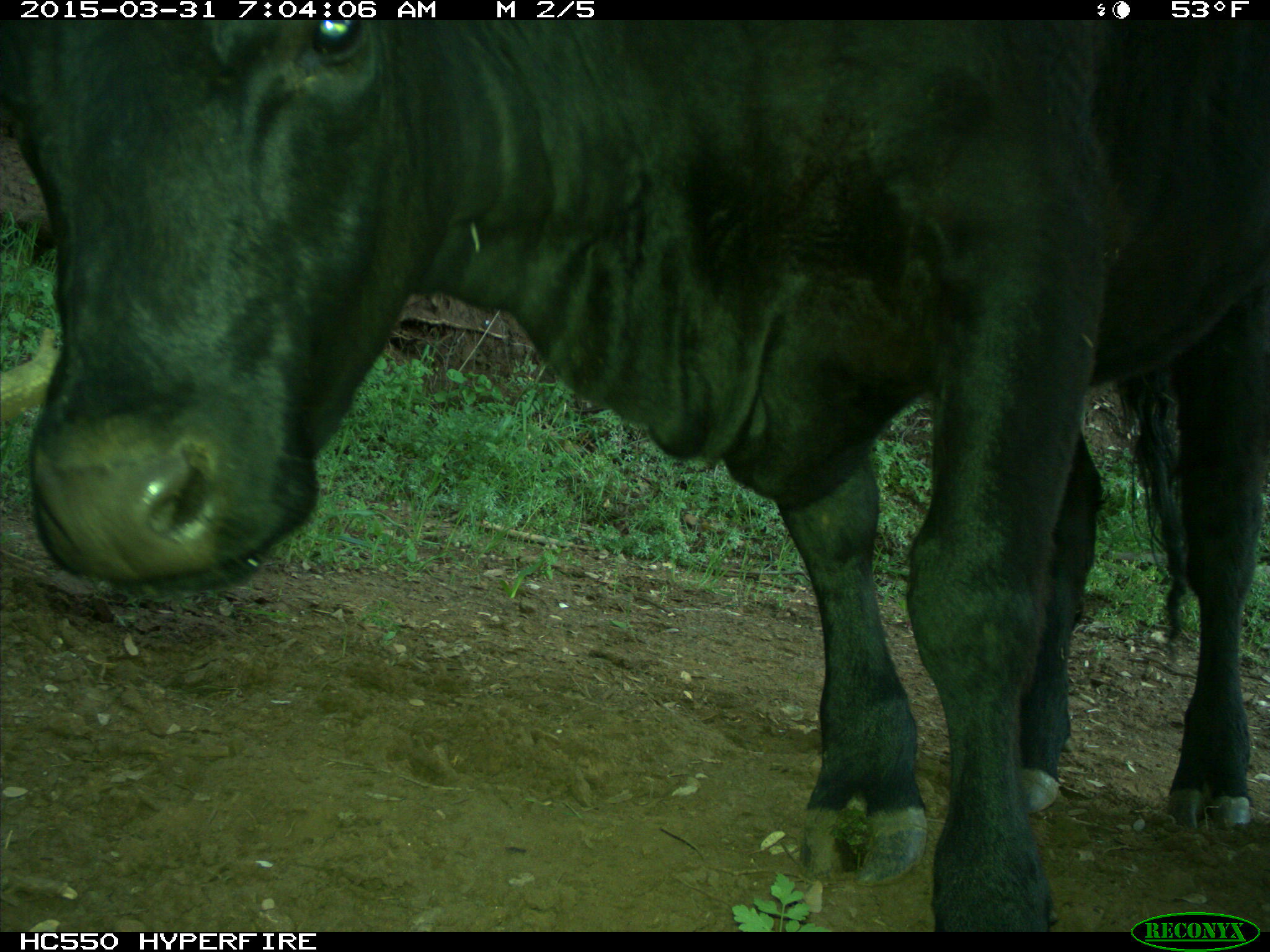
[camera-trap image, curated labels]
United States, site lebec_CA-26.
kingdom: Animalia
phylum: Chordata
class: Mammalia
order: Artiodactyla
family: Bovidae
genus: Bos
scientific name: Bos taurus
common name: domestic cow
Bos taurus (domestic cow).